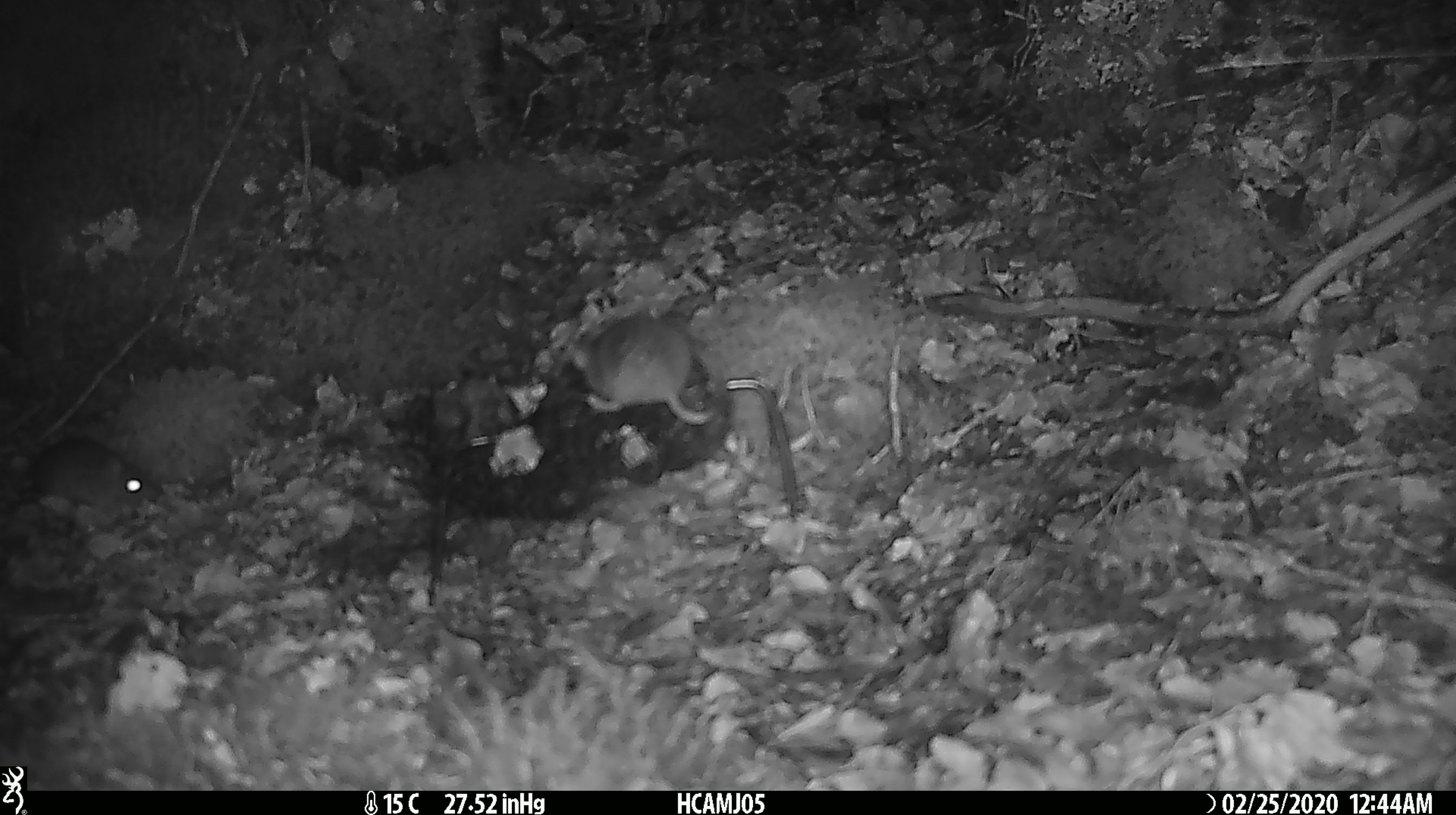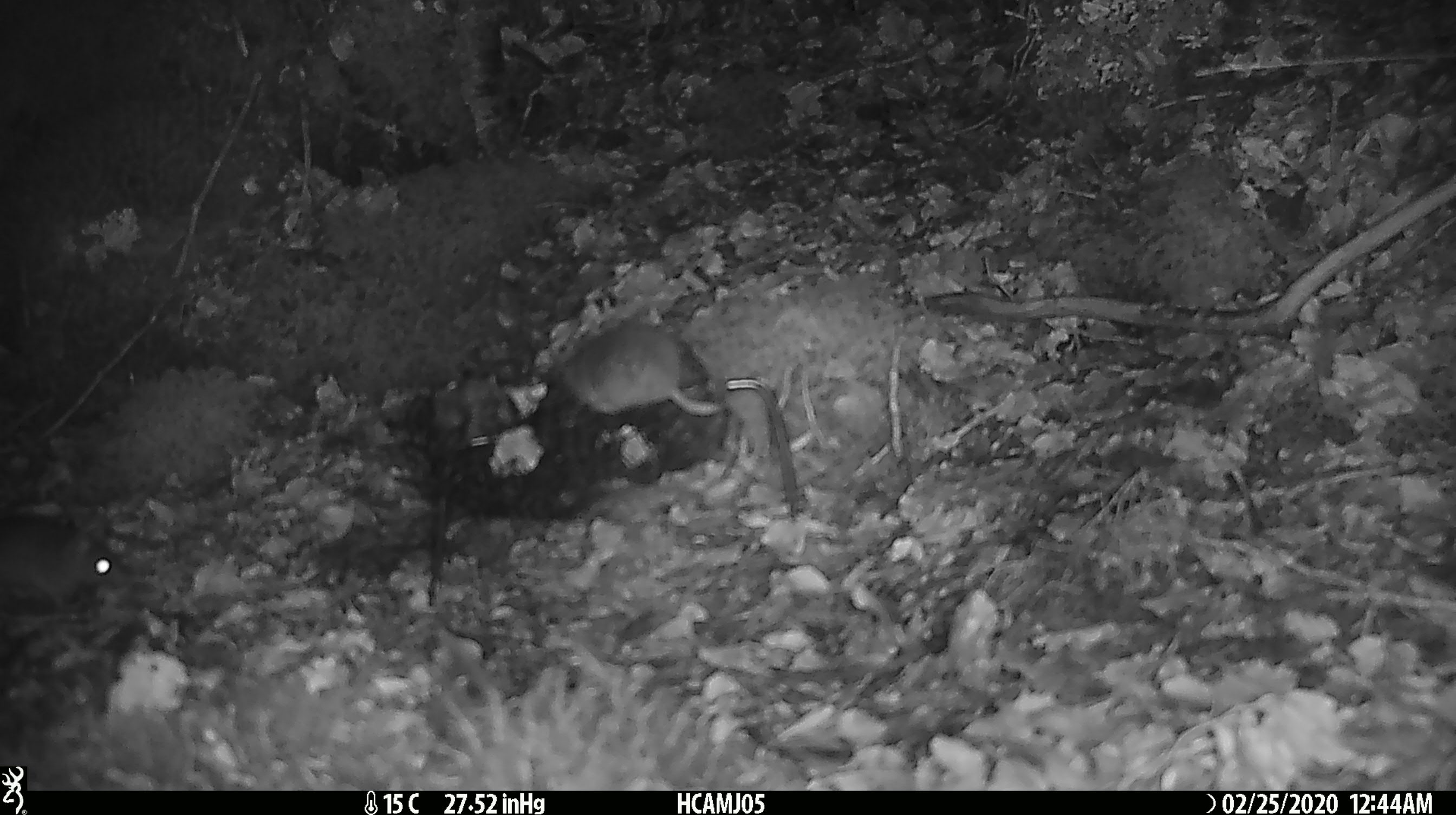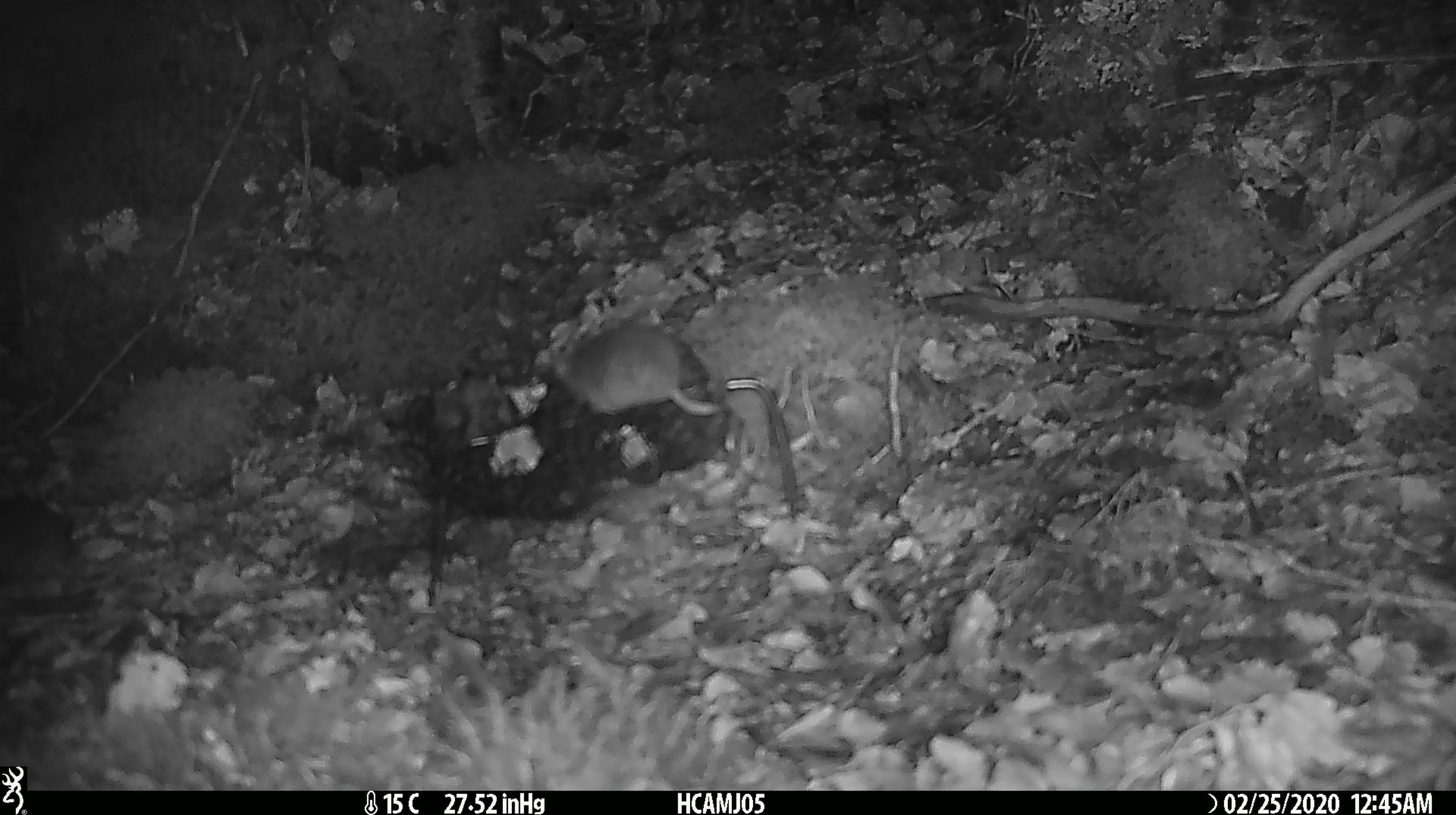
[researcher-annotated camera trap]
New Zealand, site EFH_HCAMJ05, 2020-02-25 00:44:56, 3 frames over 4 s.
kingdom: Animalia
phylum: Chordata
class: Mammalia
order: Rodentia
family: Muridae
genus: Mus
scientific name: Mus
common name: mouse